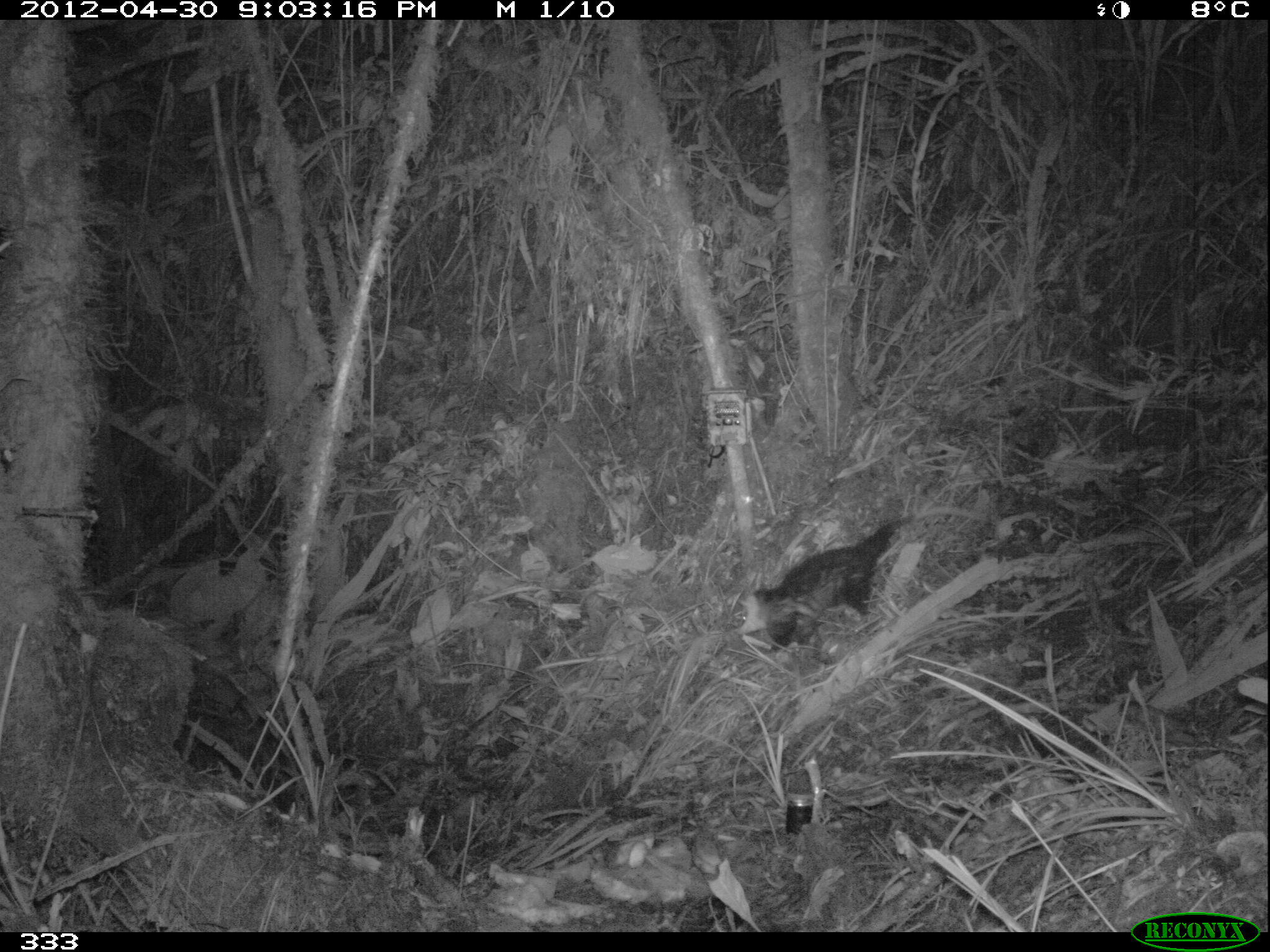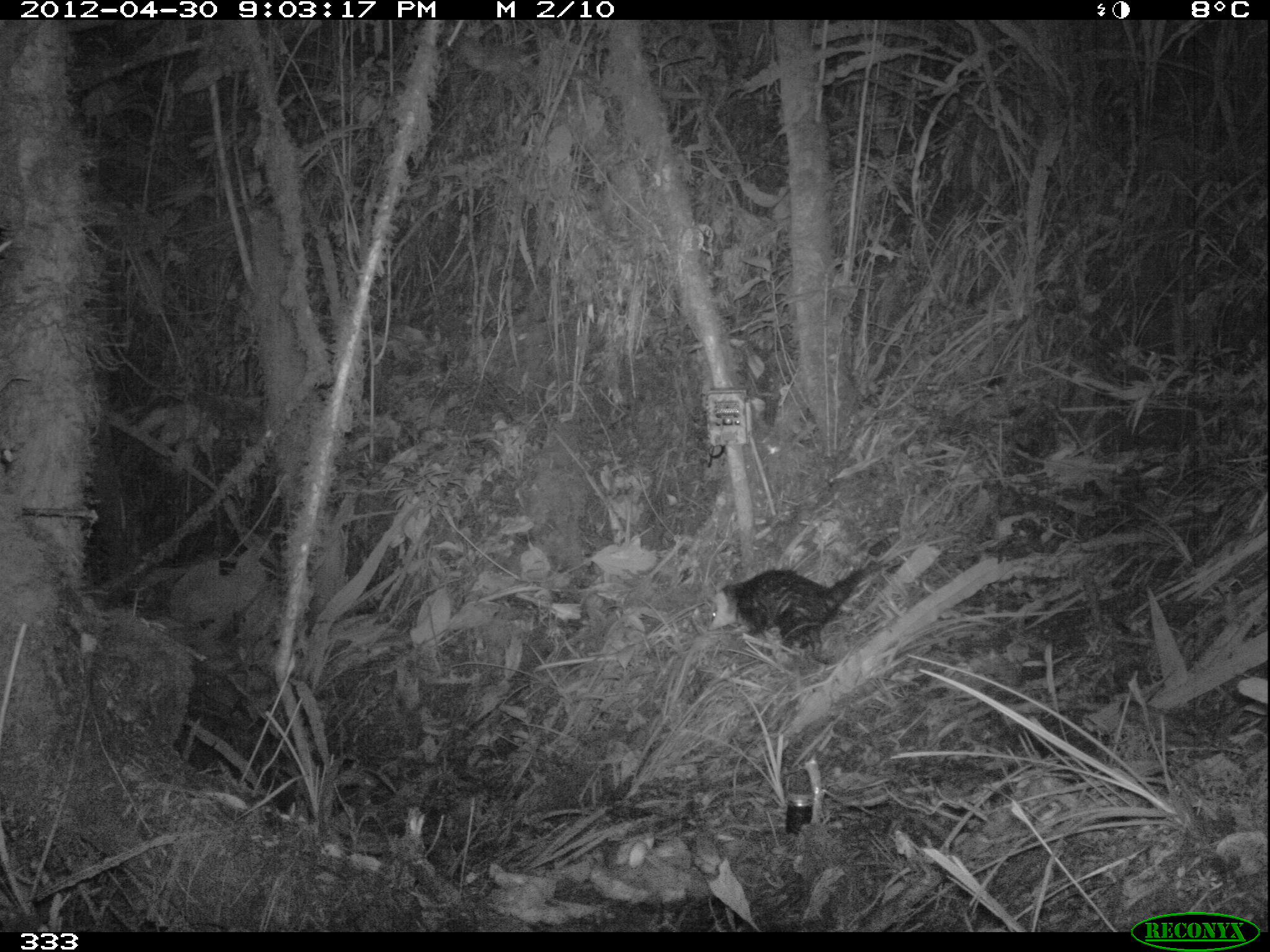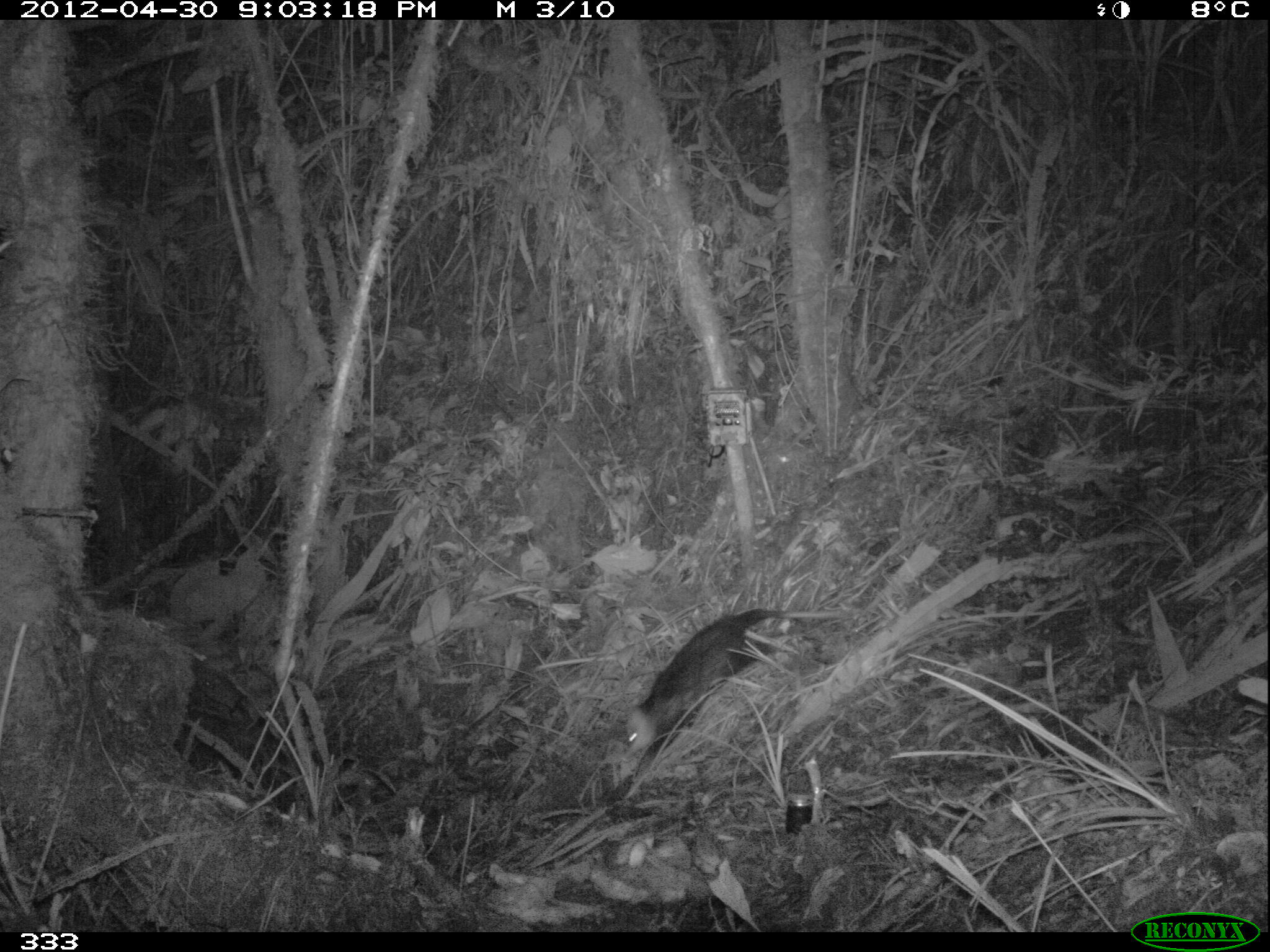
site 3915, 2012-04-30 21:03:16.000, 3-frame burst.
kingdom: Animalia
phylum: Chordata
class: Mammalia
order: Didelphimorphia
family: Didelphidae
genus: Didelphis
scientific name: Didelphis pernigra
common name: andean white-eared opossum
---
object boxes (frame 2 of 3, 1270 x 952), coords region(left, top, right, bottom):
didelphis pernigra: region(706, 560, 884, 661)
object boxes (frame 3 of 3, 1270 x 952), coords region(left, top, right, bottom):
didelphis pernigra: region(622, 607, 856, 760)